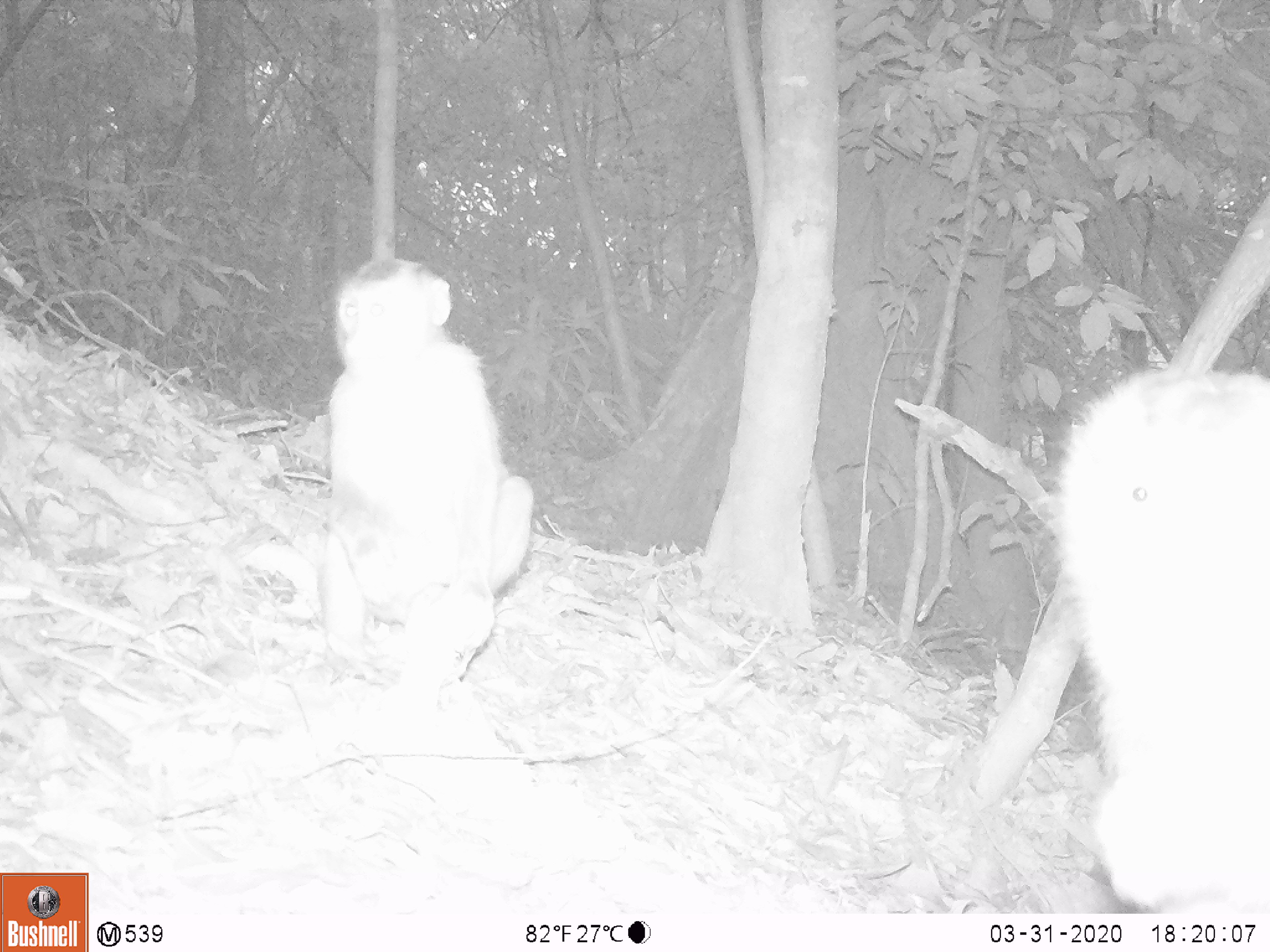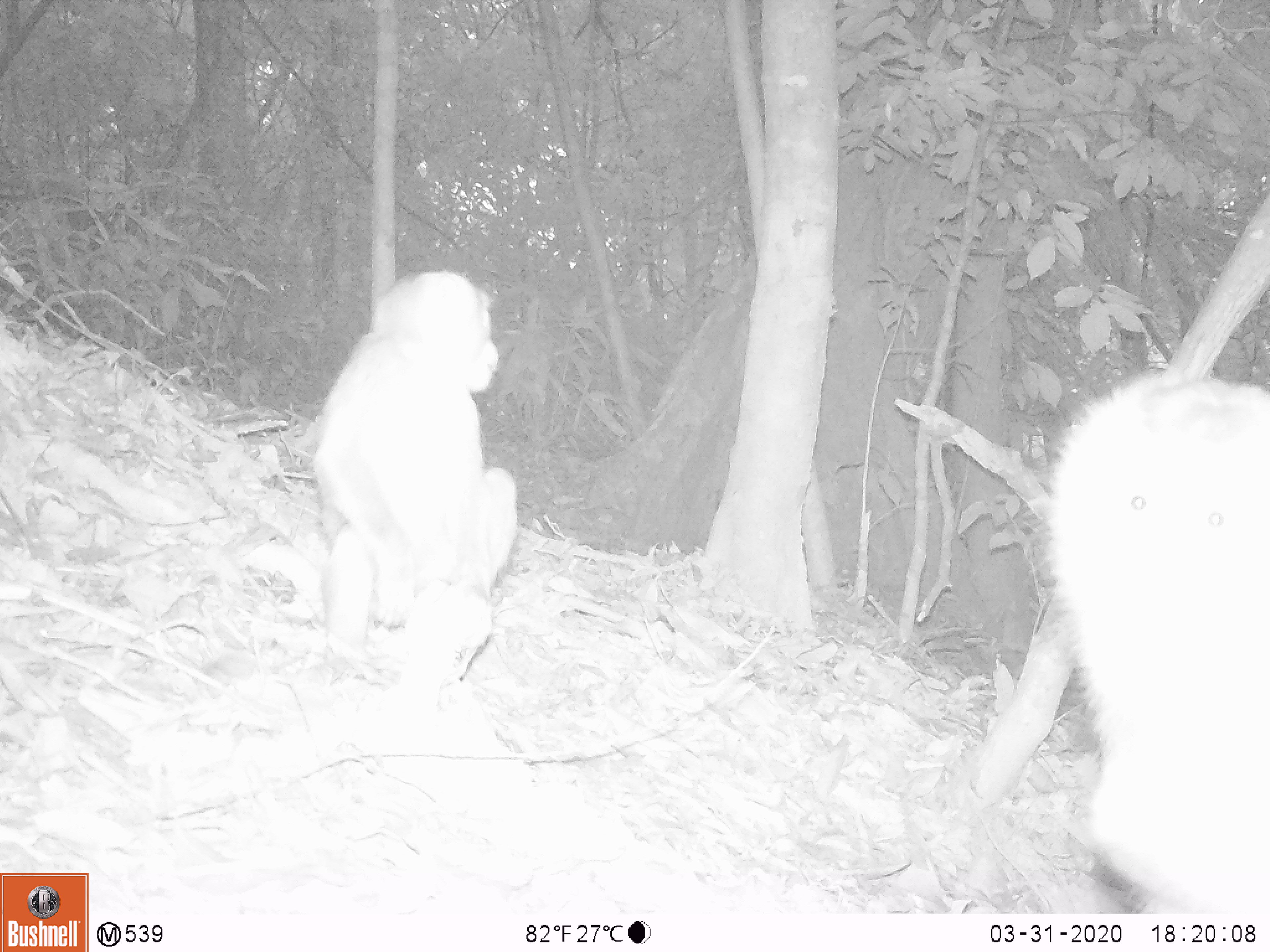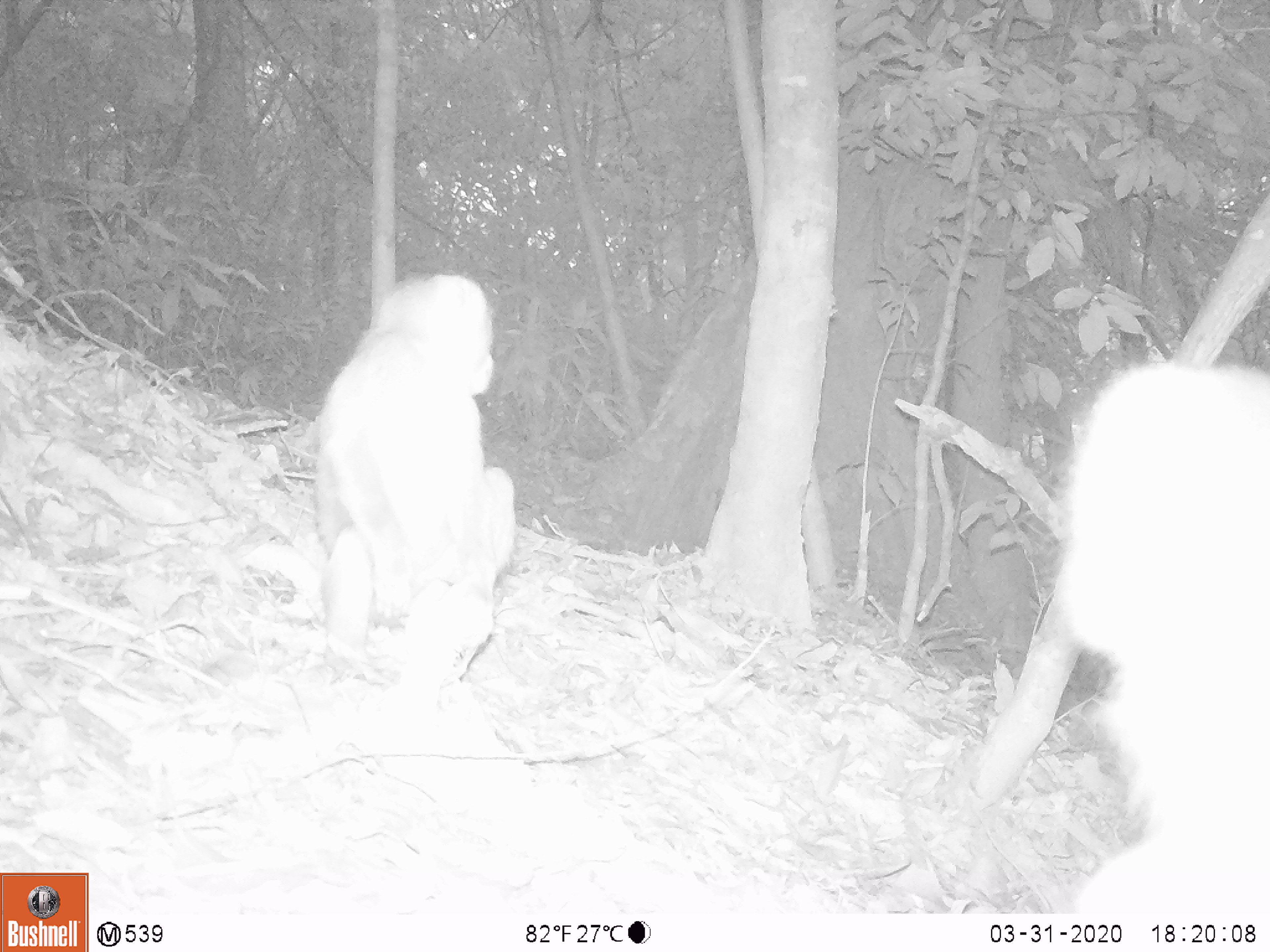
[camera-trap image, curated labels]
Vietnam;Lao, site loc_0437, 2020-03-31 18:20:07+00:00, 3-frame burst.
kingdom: Animalia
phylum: Chordata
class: Mammalia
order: Primates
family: Cercopithecidae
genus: Macaca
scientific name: Macaca nemestrina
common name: pig-tailed macaque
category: pig tailed macaque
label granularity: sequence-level